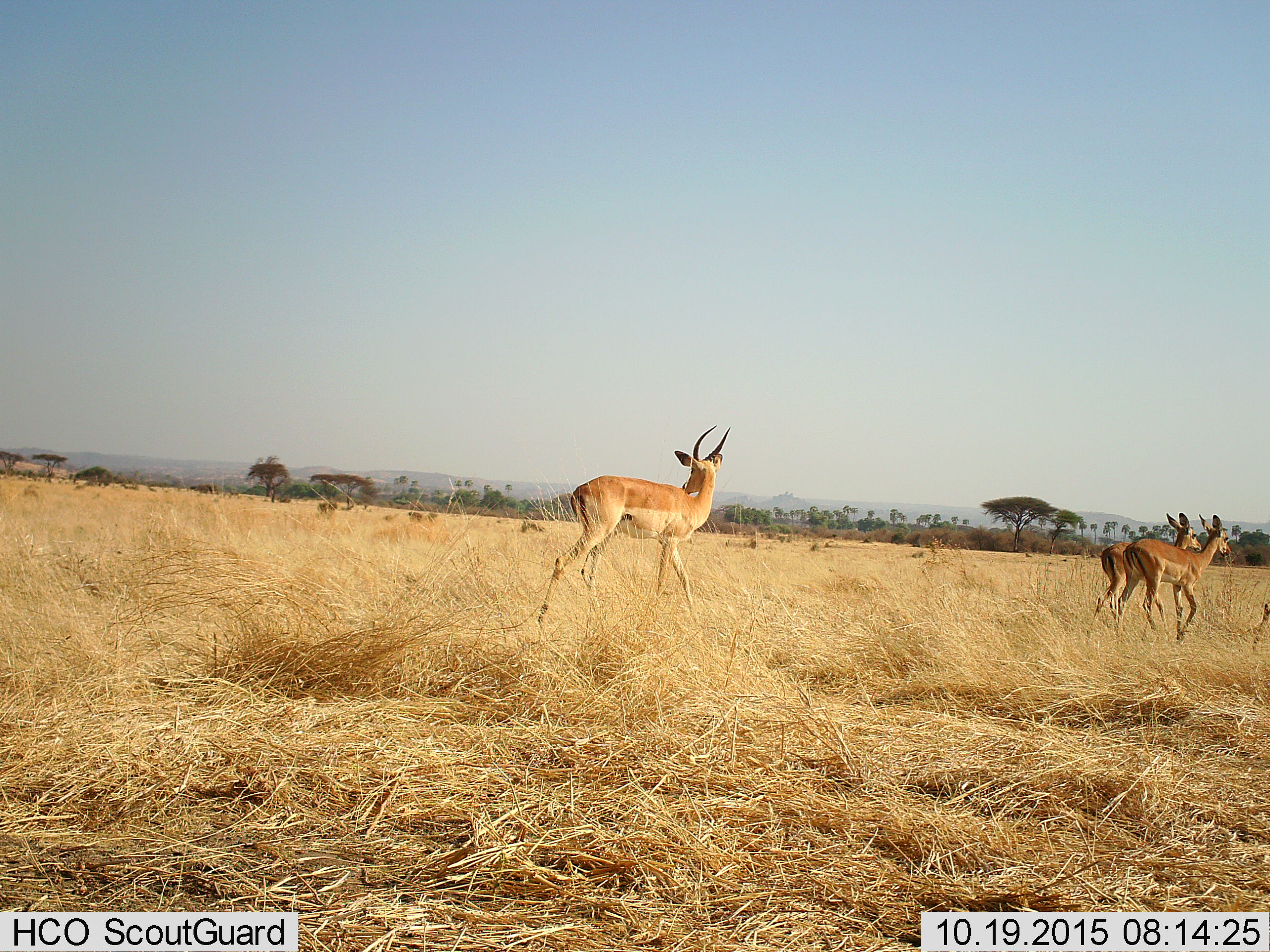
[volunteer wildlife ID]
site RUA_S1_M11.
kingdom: Animalia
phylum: Chordata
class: Mammalia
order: Artiodactyla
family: Bovidae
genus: Aepyceros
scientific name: Aepyceros melampus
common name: impala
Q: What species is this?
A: Impala (Aepyceros melampus).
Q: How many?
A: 4.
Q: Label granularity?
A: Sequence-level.